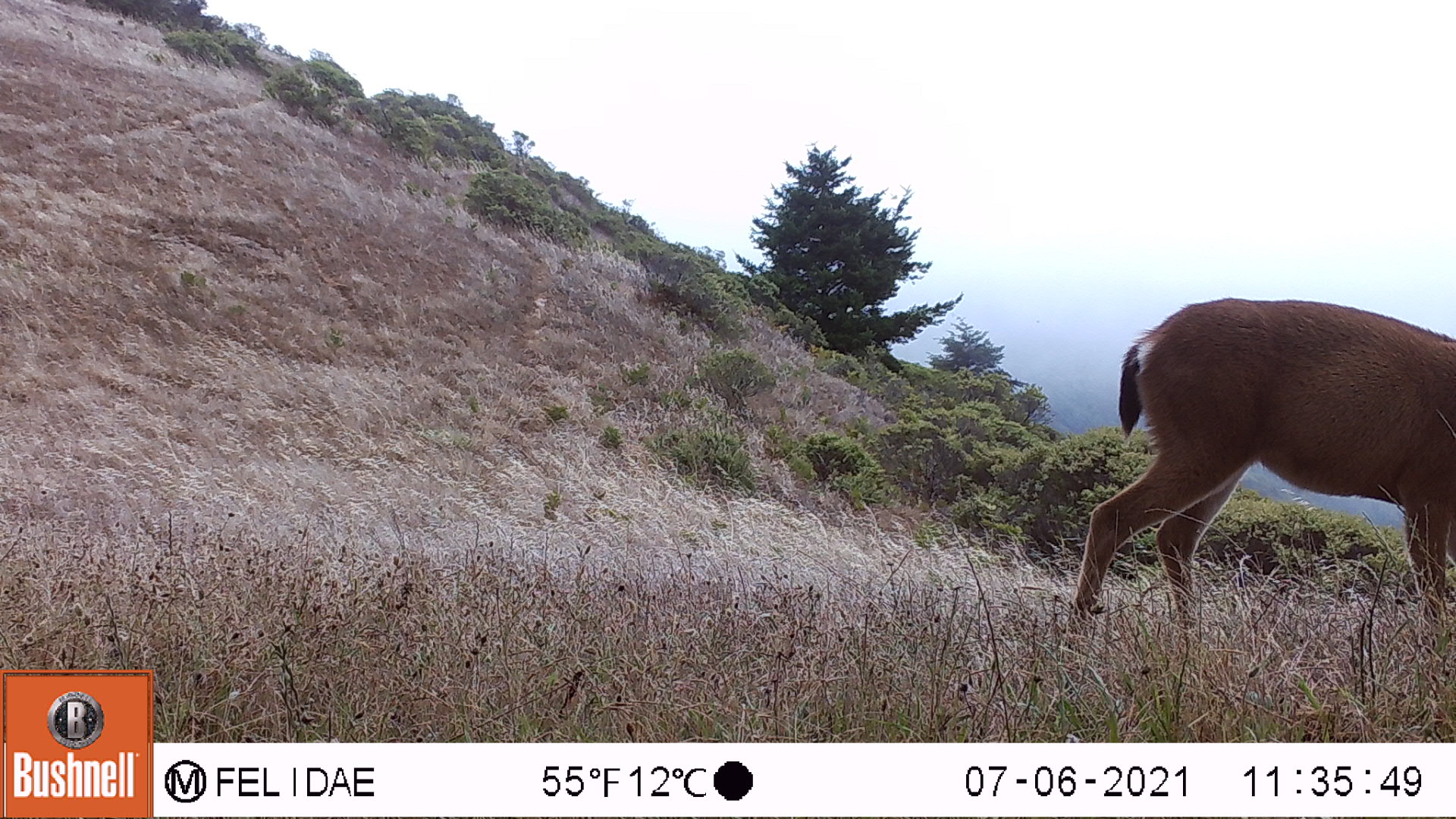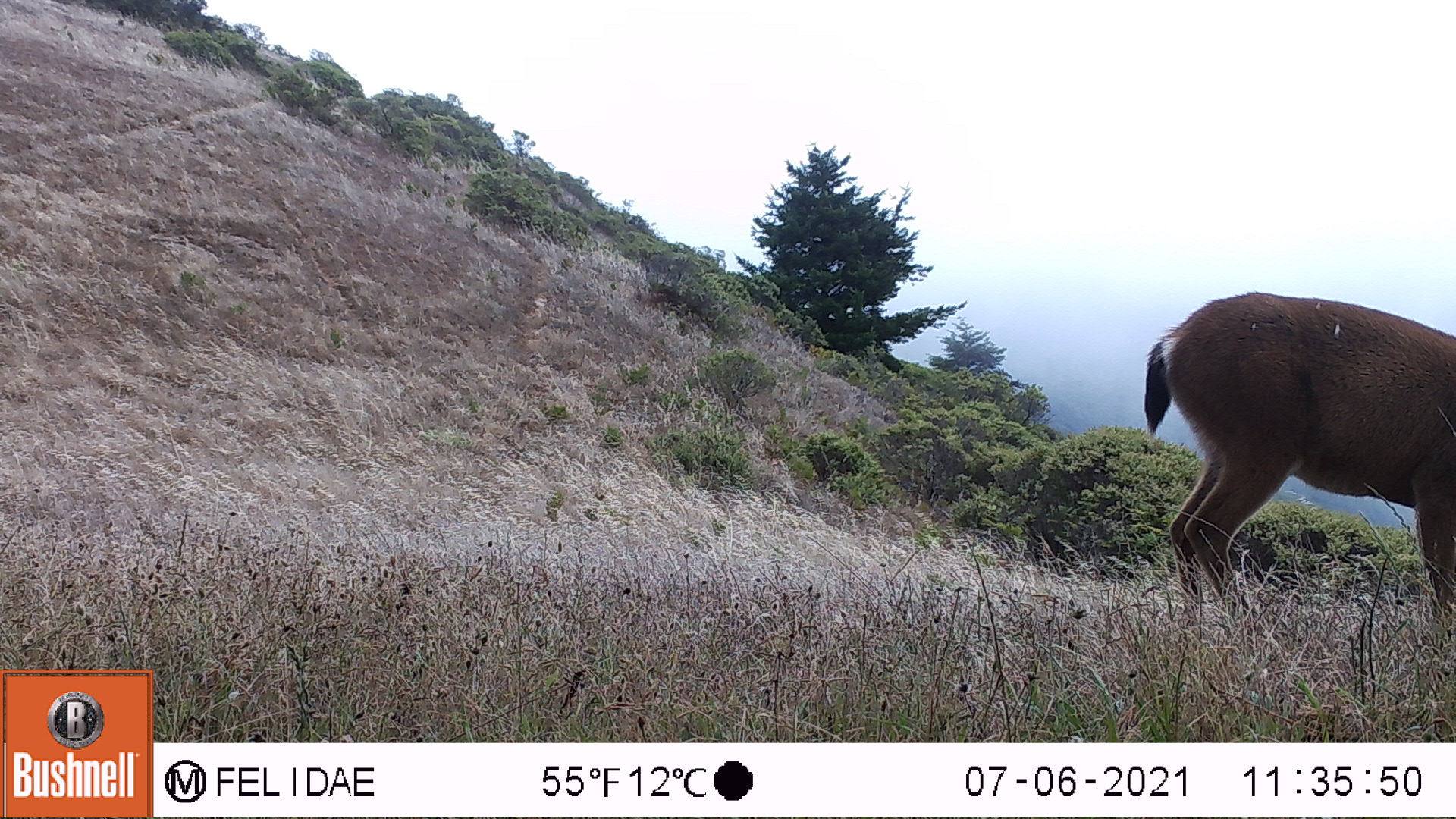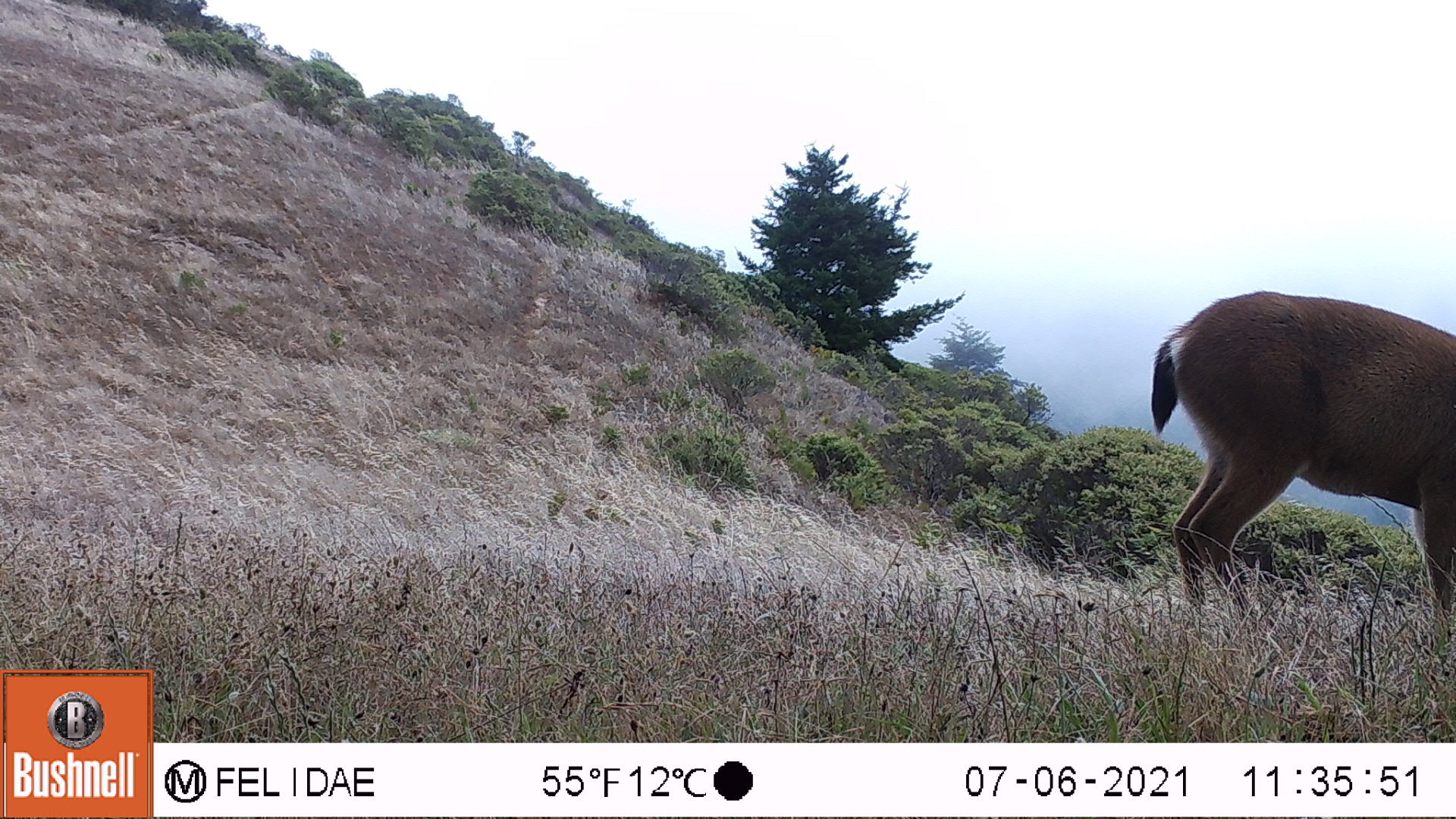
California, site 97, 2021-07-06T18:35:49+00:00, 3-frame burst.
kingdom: Animalia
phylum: Chordata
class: Mammalia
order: Artiodactyla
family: Cervidae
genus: Odocoileus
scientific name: Odocoileus hemionus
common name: mule deer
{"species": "mule deer (Odocoileus hemionus)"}